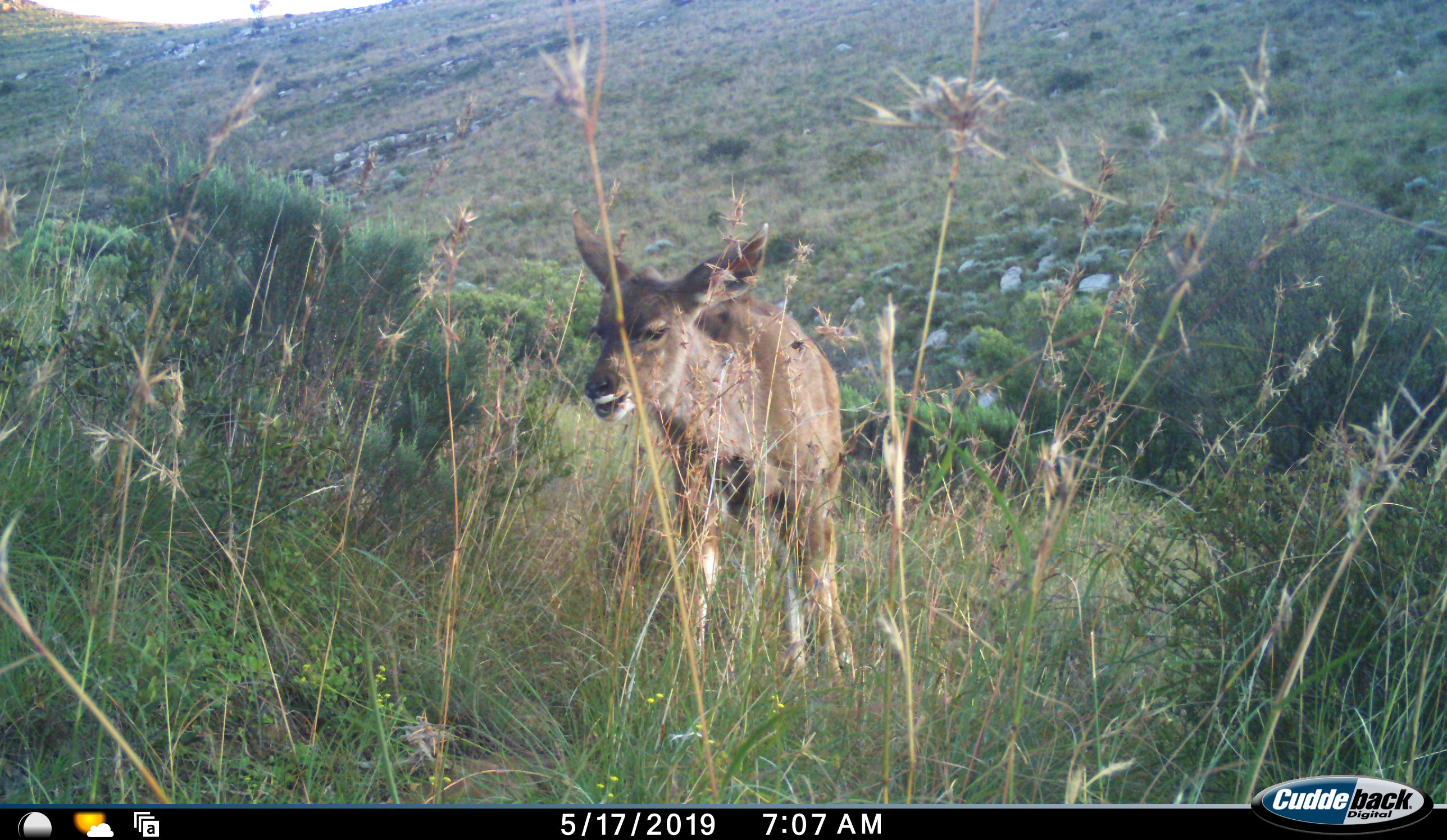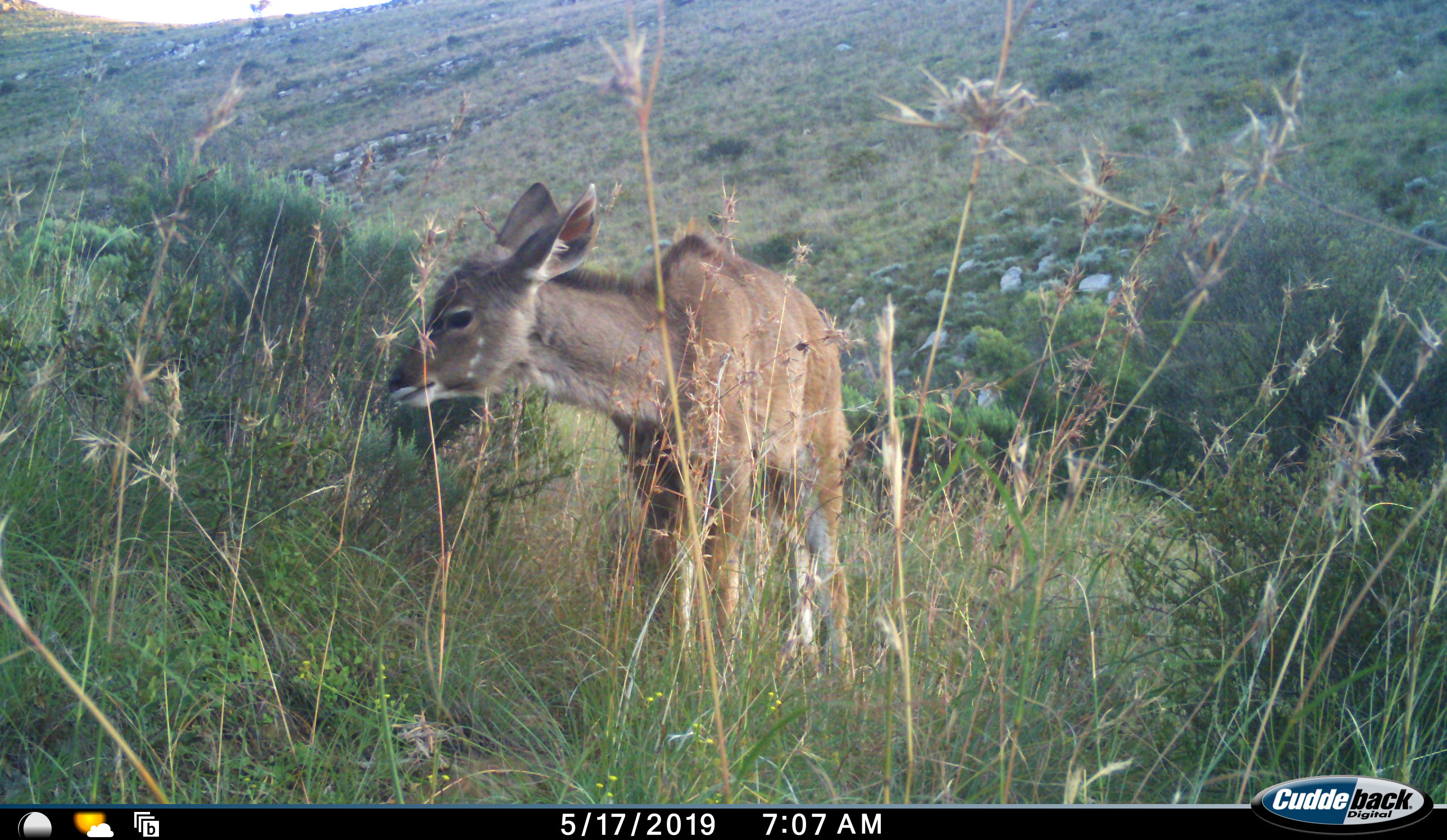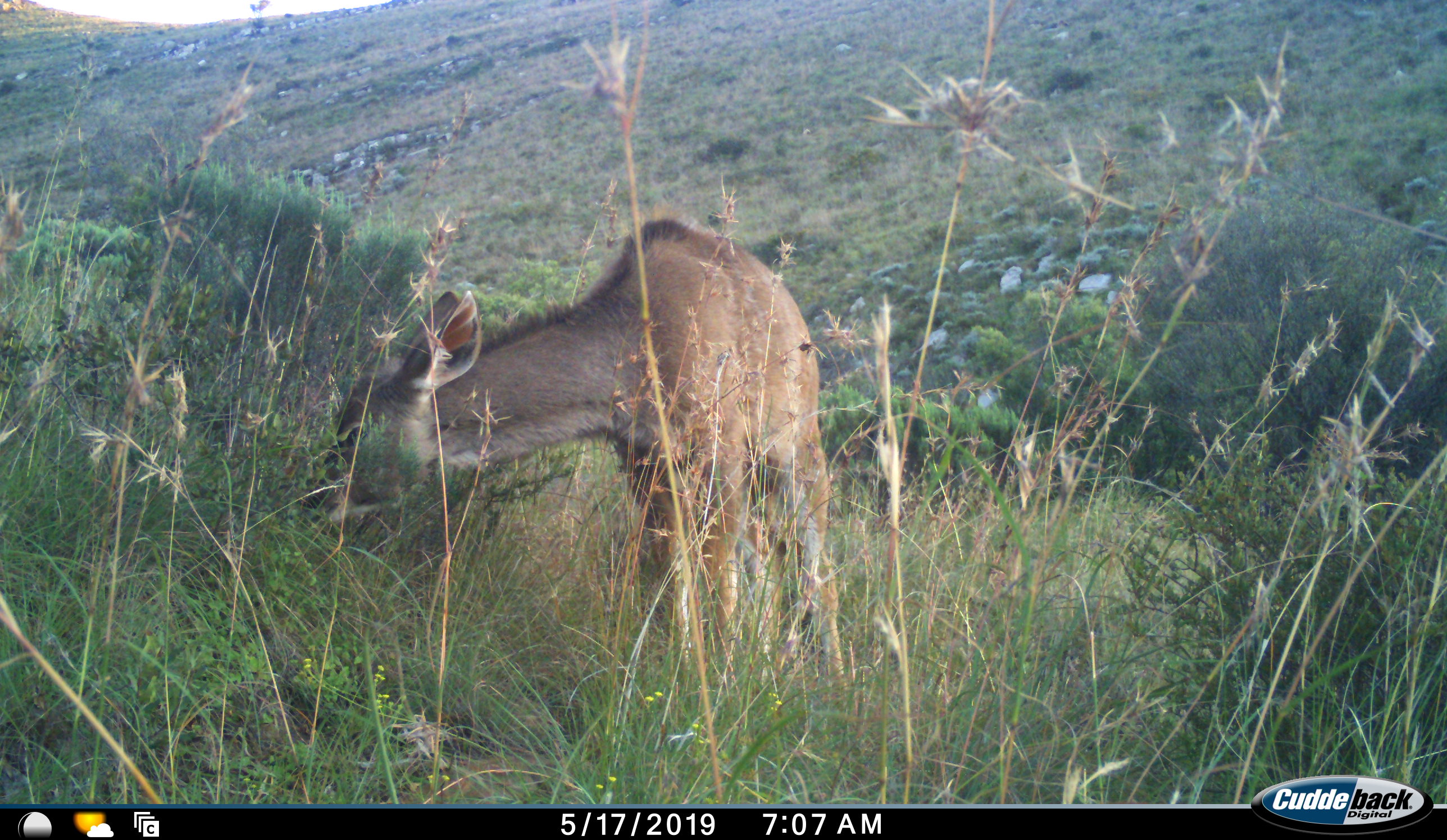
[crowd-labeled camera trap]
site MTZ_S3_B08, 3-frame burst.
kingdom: Animalia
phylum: Chordata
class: Mammalia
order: Artiodactyla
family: Bovidae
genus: Redunca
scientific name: Redunca fulvorufula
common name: mountain reedbuck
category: reedbuckmountain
Reedbuckmountain (mountain reedbuck) (Redunca fulvorufula), count 1. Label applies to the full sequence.